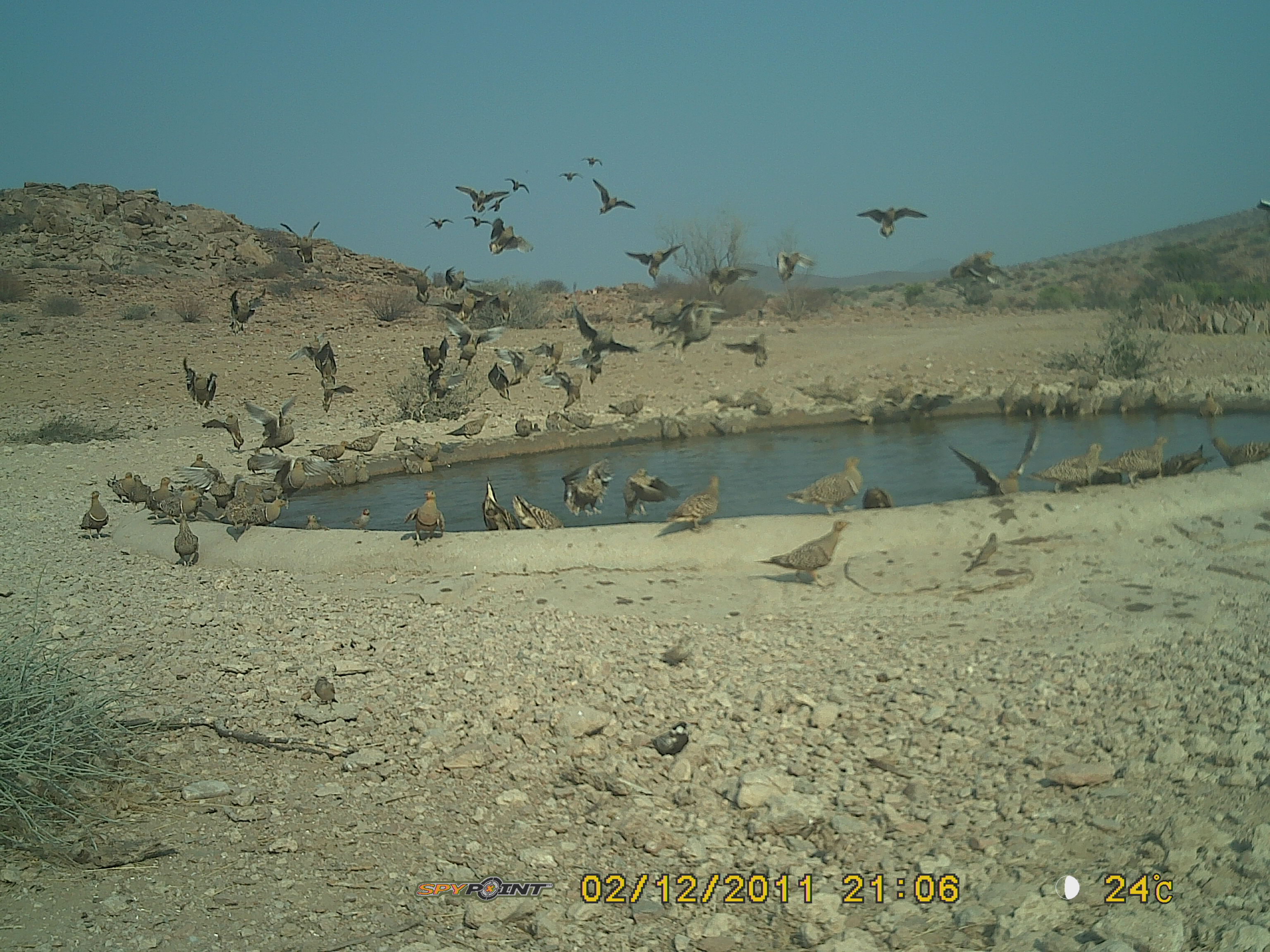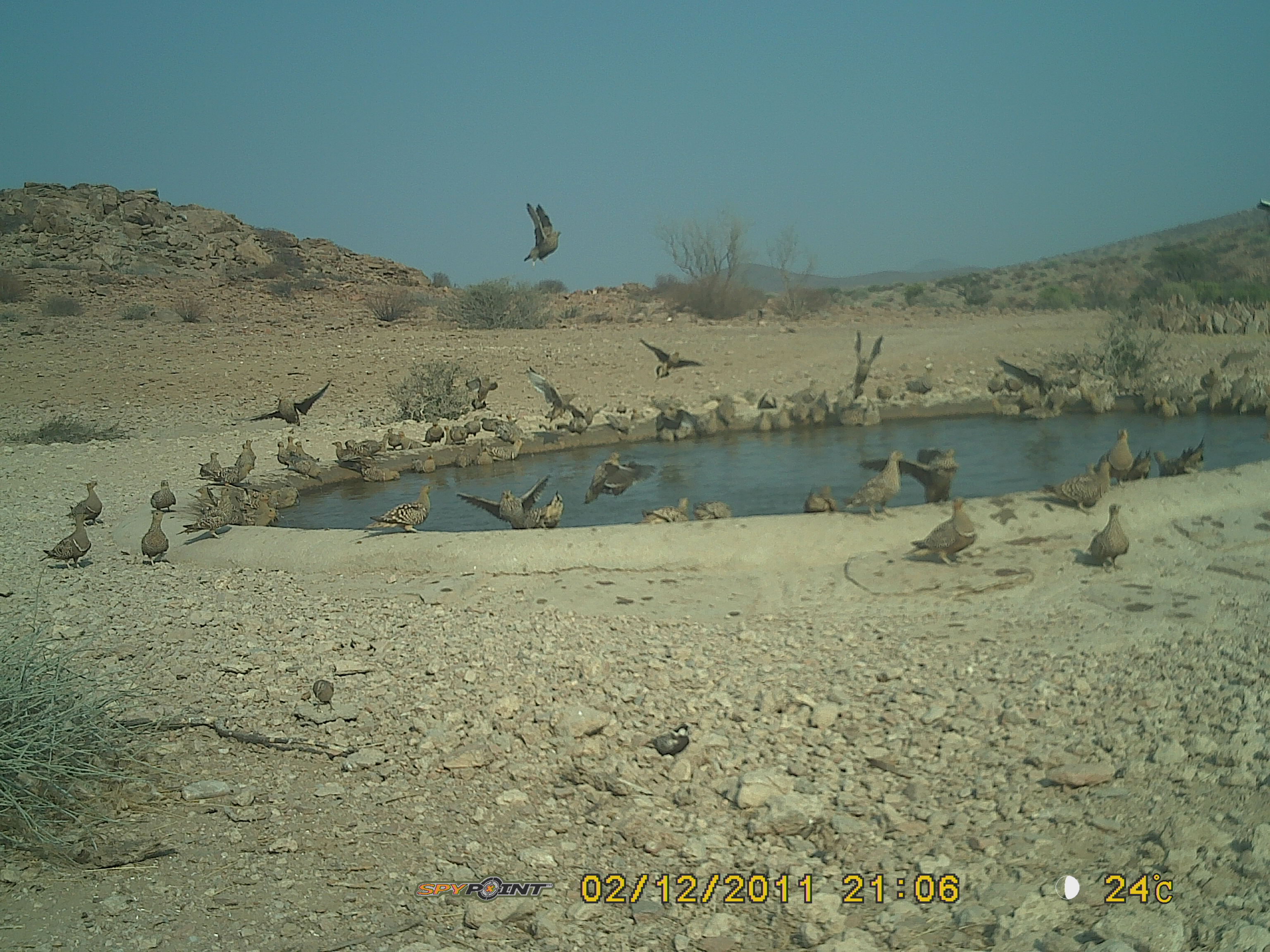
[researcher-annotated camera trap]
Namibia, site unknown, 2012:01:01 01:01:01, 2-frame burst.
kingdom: Animalia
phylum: Chordata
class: Aves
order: Pterocliformes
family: Pteroclidae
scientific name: Pteroclidae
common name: sandgrouse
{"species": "Pteroclidae (sandgrouse)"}